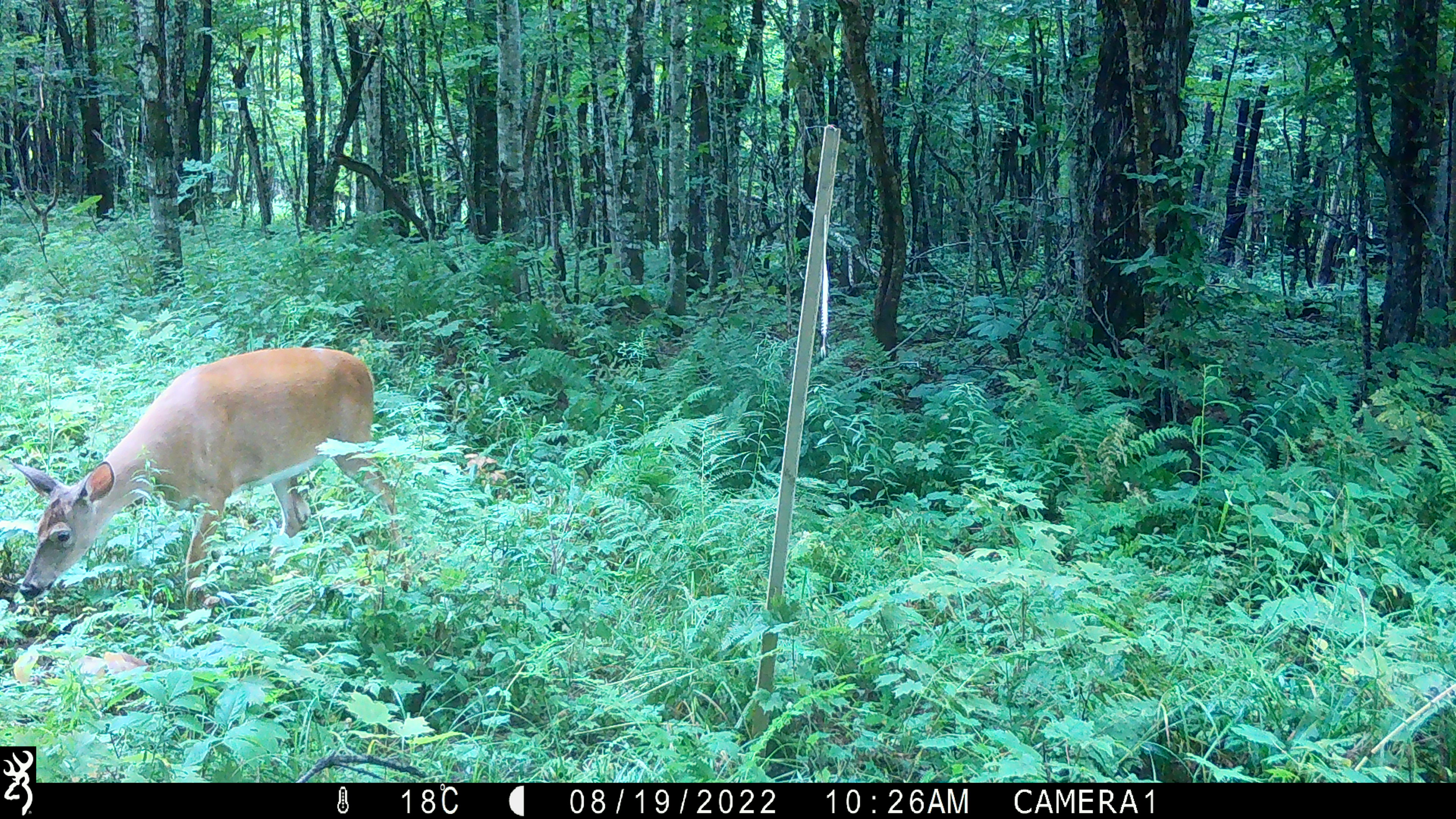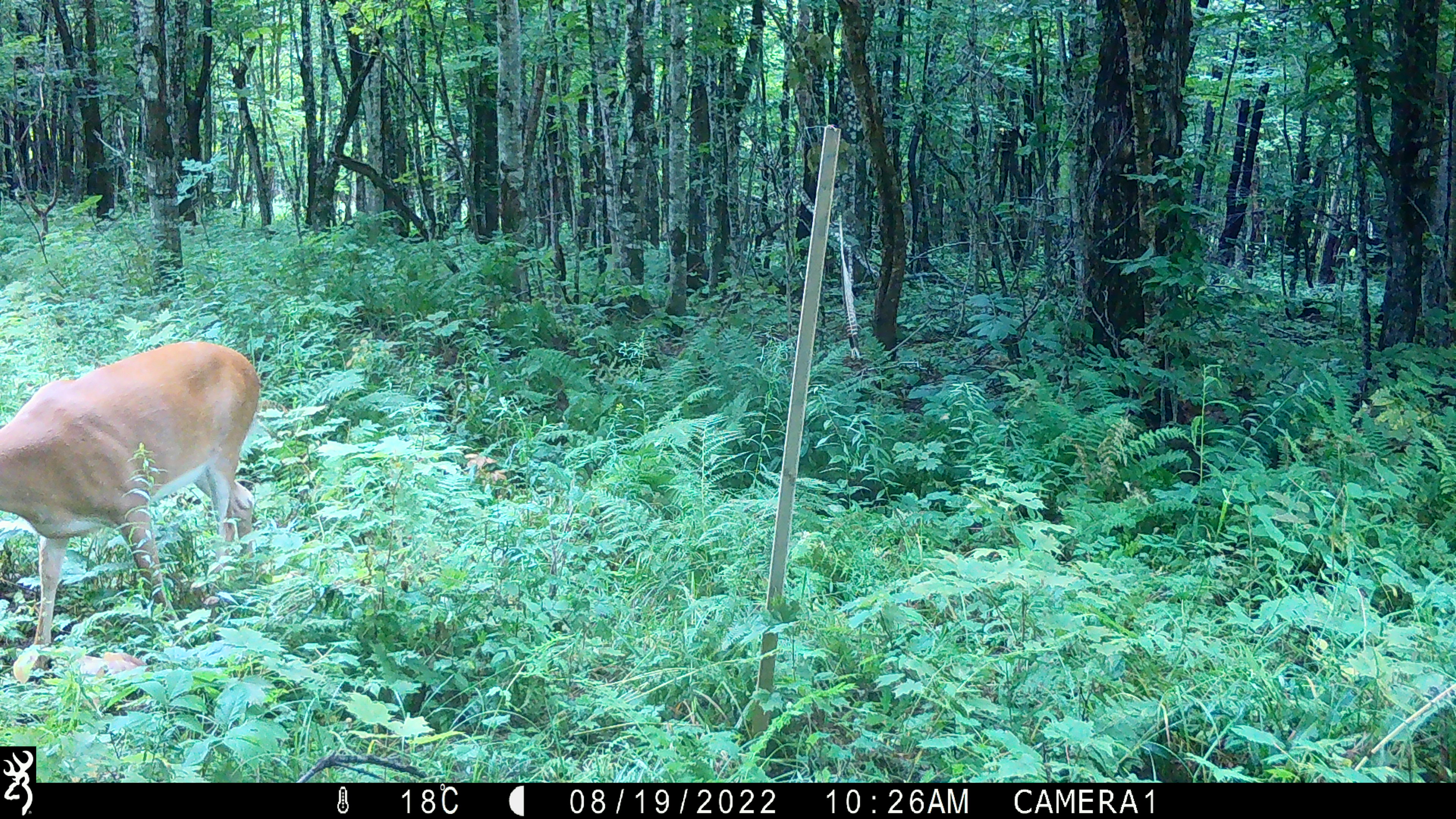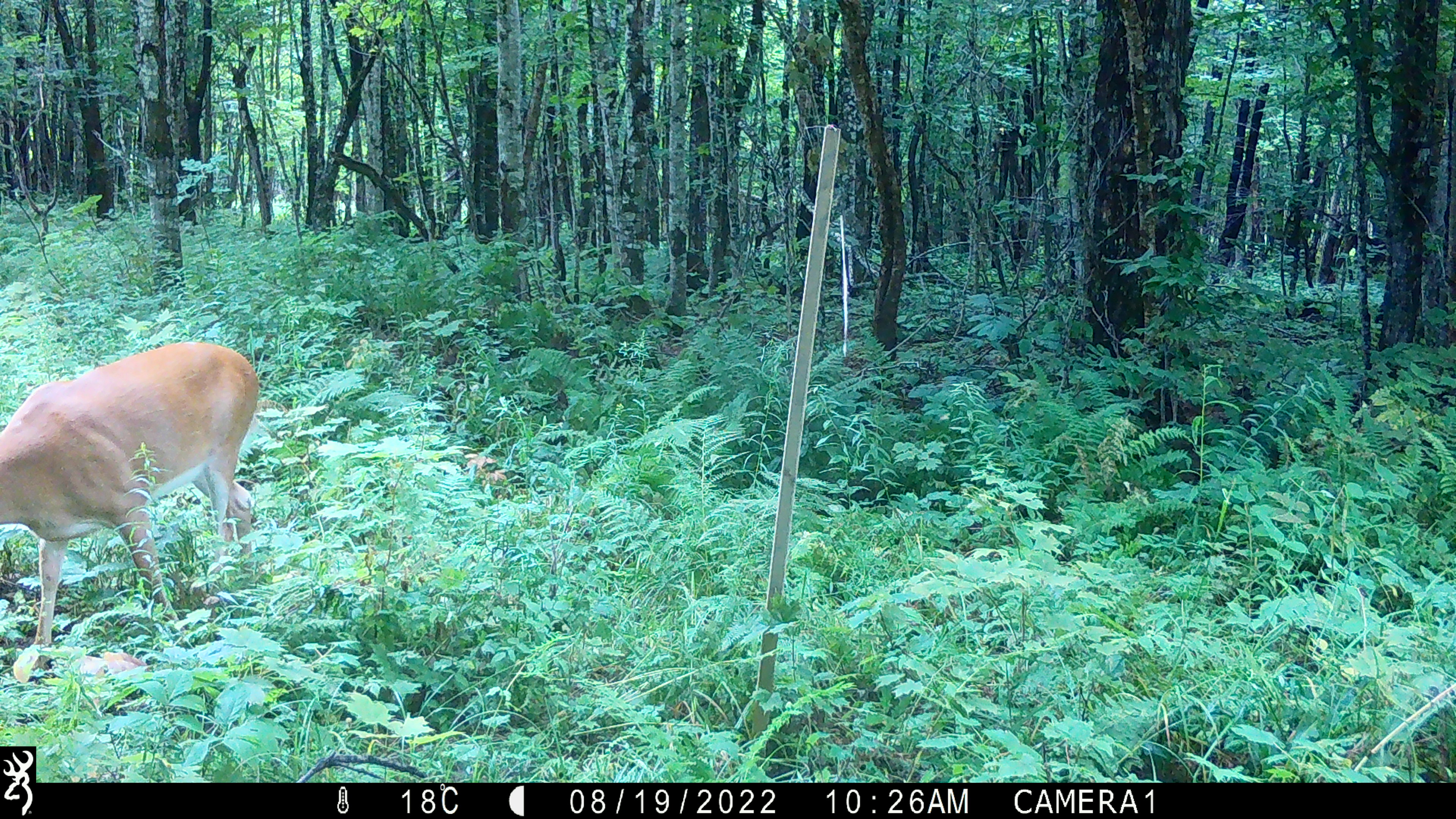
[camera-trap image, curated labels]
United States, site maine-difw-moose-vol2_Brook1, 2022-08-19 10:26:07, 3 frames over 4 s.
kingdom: Animalia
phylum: Chordata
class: Mammalia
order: Artiodactyla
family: Cervidae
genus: Odocoileus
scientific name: Odocoileus virginianus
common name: white-tailed deer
White-tailed deer (Odocoileus virginianus).